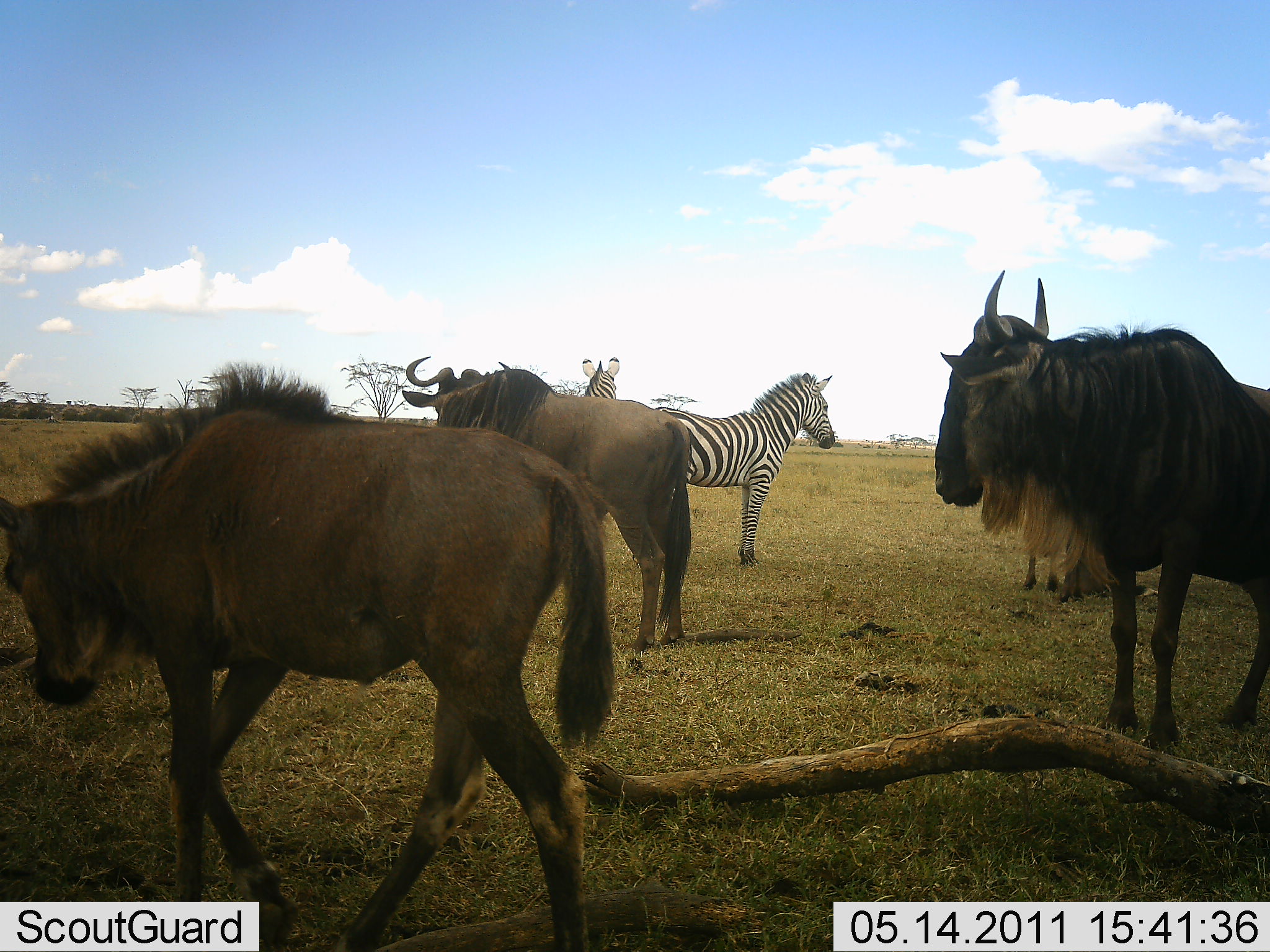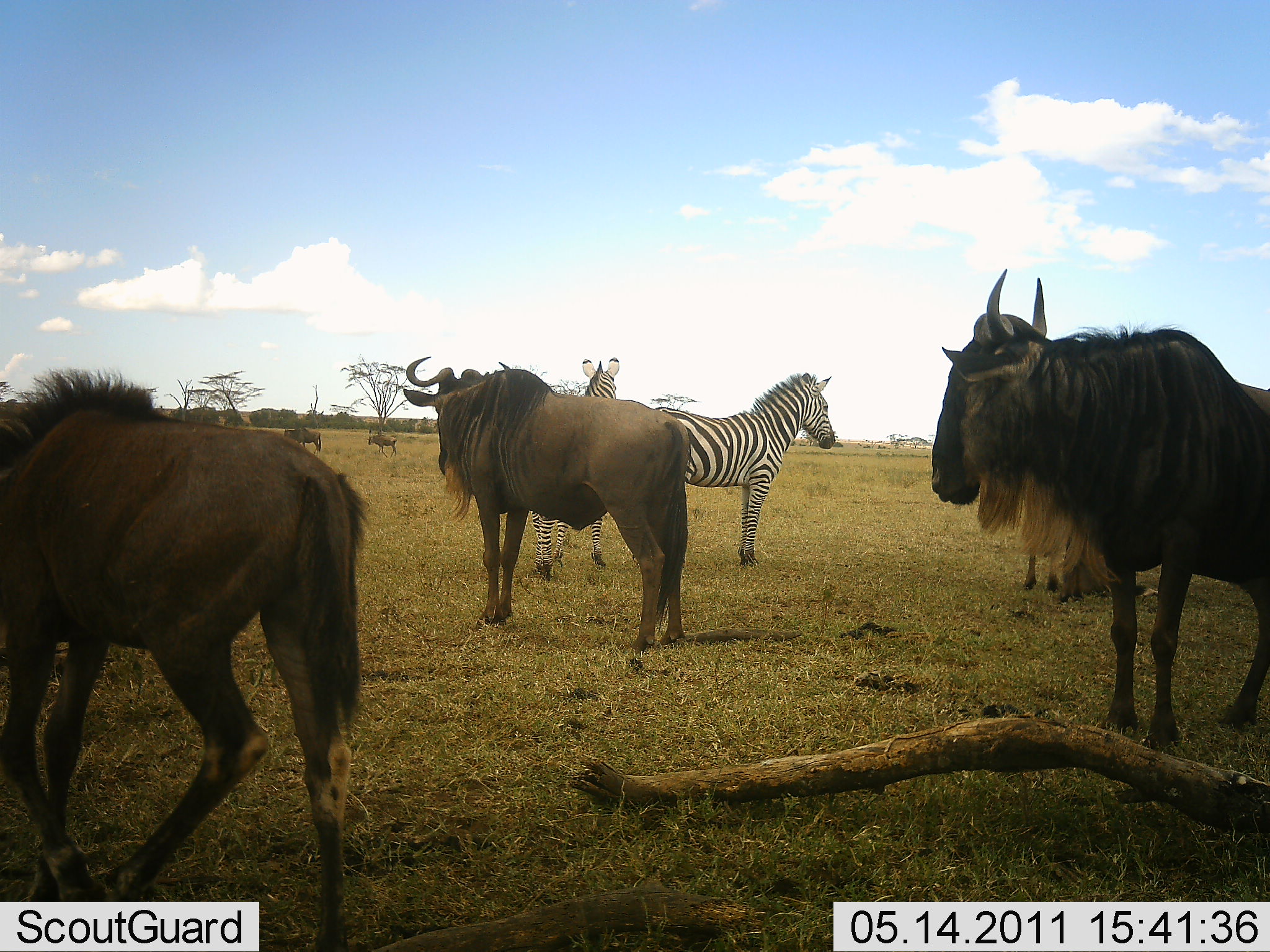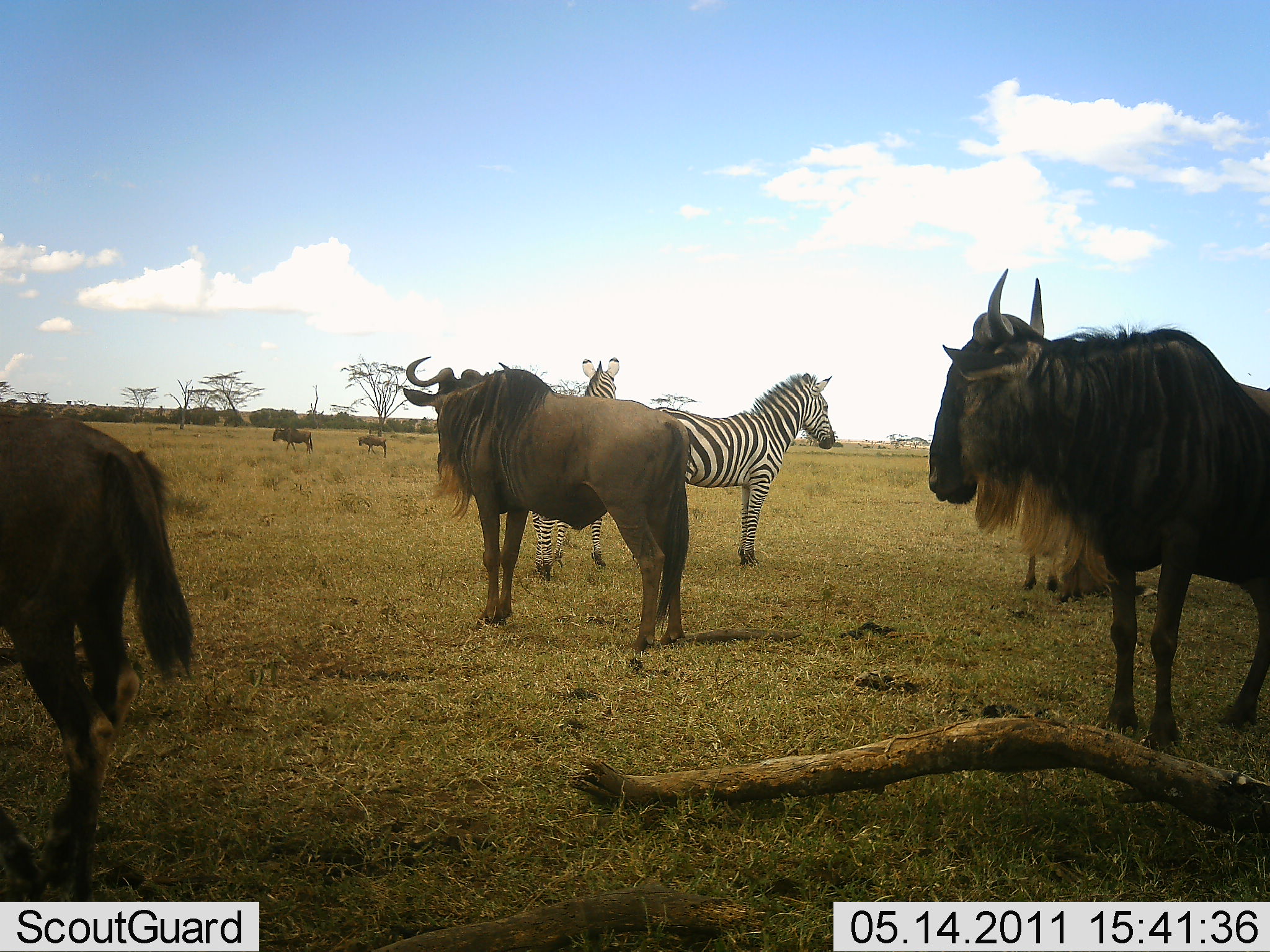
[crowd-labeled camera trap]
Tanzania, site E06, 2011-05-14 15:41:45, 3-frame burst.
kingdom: Animalia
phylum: Chordata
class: Mammalia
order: Artiodactyla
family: Bovidae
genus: Connochaetes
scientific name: Connochaetes taurinus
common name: blue wildebeest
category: wildebeest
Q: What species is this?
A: Wildebeest (blue wildebeest) (Connochaetes taurinus).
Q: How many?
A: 5.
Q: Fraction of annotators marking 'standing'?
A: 92%.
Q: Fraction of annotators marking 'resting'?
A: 0%.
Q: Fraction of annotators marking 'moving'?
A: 62%.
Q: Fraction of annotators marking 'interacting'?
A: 0%.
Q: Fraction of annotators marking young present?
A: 0%.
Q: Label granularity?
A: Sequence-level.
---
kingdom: Animalia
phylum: Chordata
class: Mammalia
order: Perissodactyla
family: Equidae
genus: Equus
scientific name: Equus quagga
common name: plains zebra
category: zebra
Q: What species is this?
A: Zebra (plains zebra) (Equus quagga).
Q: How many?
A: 2.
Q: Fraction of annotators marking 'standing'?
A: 100%.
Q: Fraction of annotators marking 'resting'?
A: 0%.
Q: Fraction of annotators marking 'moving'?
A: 0%.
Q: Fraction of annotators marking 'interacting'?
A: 0%.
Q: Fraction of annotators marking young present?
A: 0%.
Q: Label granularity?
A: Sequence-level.